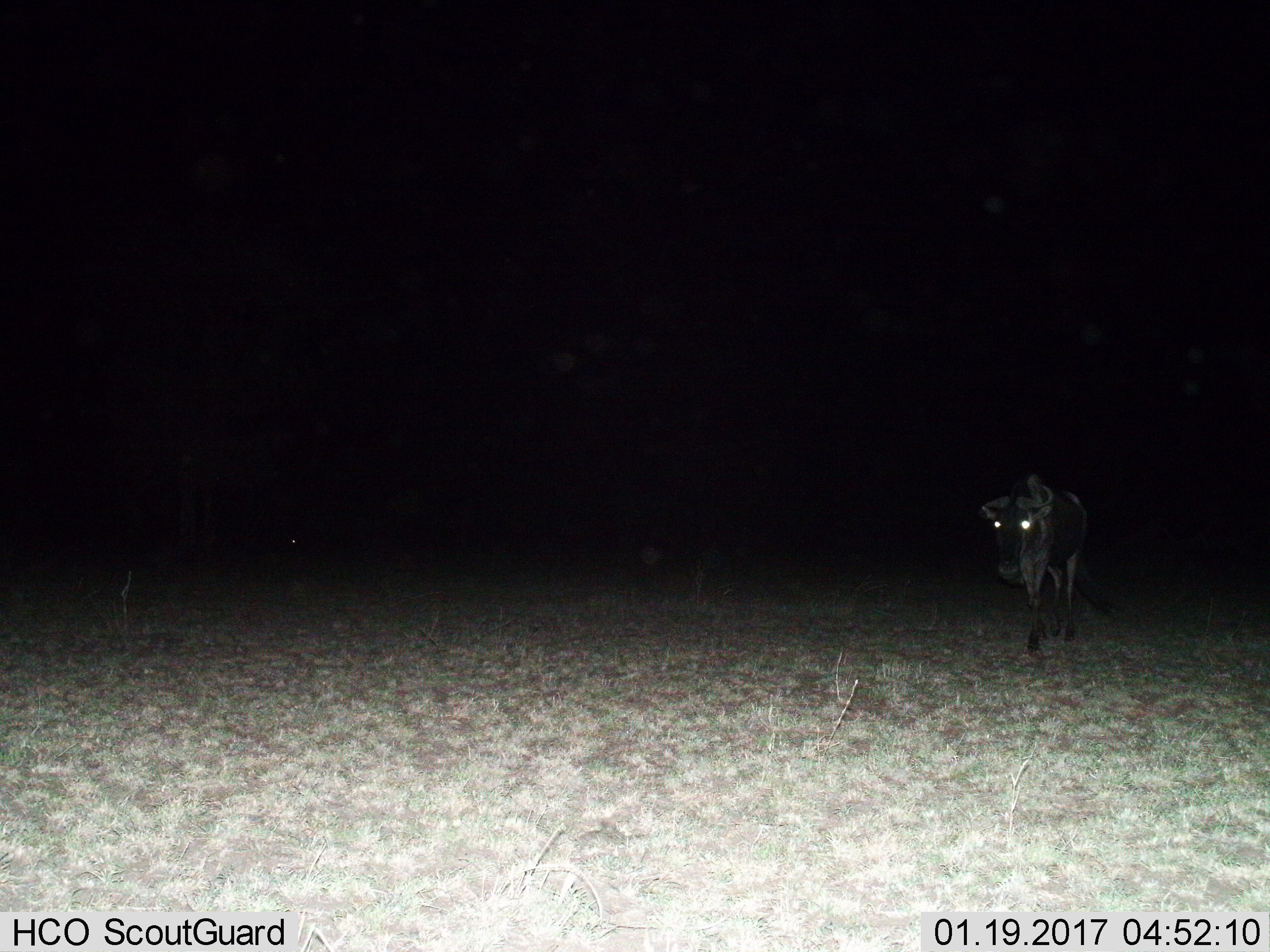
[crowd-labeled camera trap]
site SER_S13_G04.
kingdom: Animalia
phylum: Chordata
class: Mammalia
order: Artiodactyla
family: Bovidae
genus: Connochaetes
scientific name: Connochaetes taurinus taurinus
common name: blue wildebeest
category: wildebeestblue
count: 1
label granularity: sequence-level